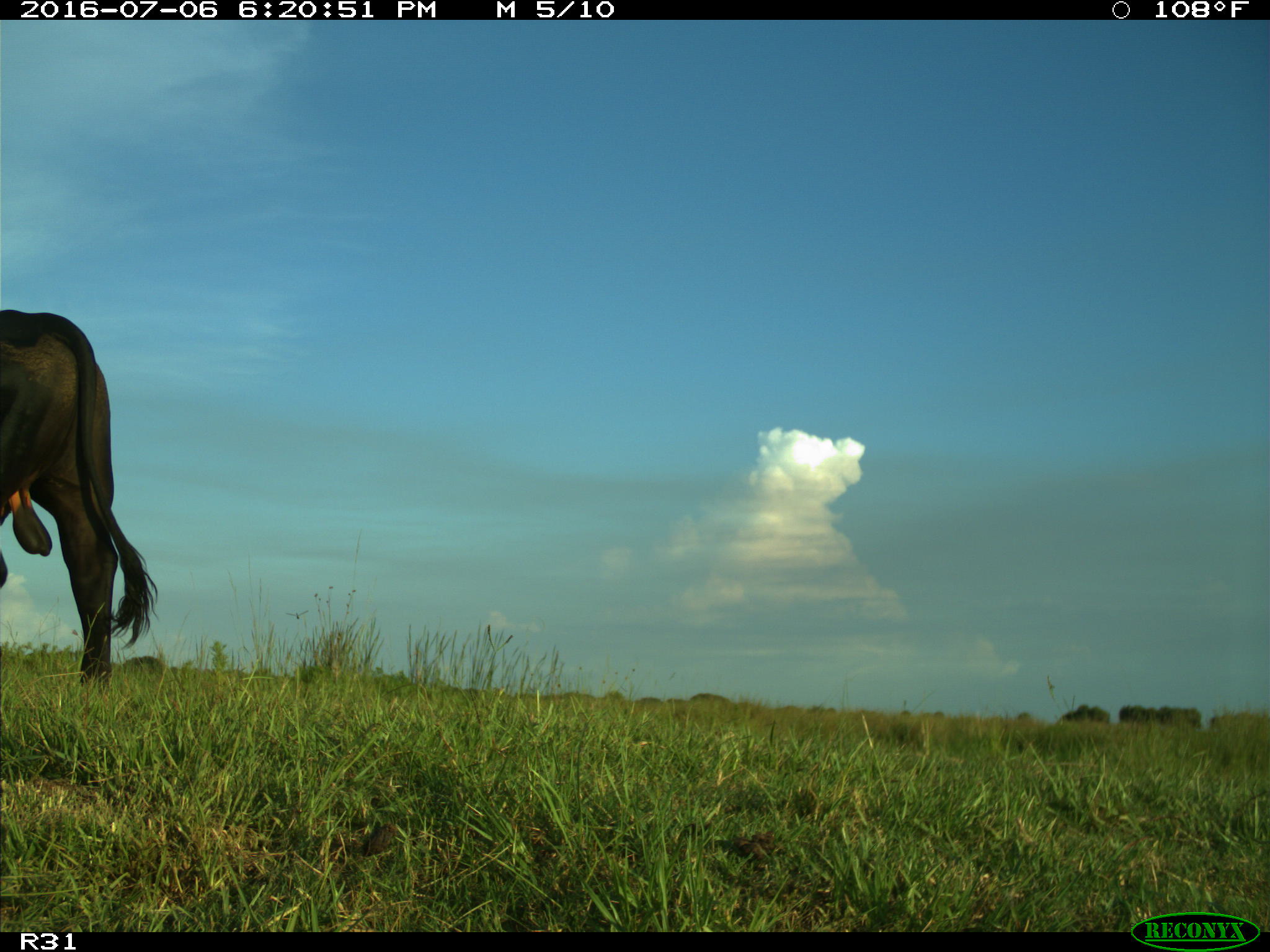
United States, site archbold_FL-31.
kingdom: Animalia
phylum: Chordata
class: Mammalia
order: Artiodactyla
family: Bovidae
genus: Bos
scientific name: Bos taurus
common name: domestic cow